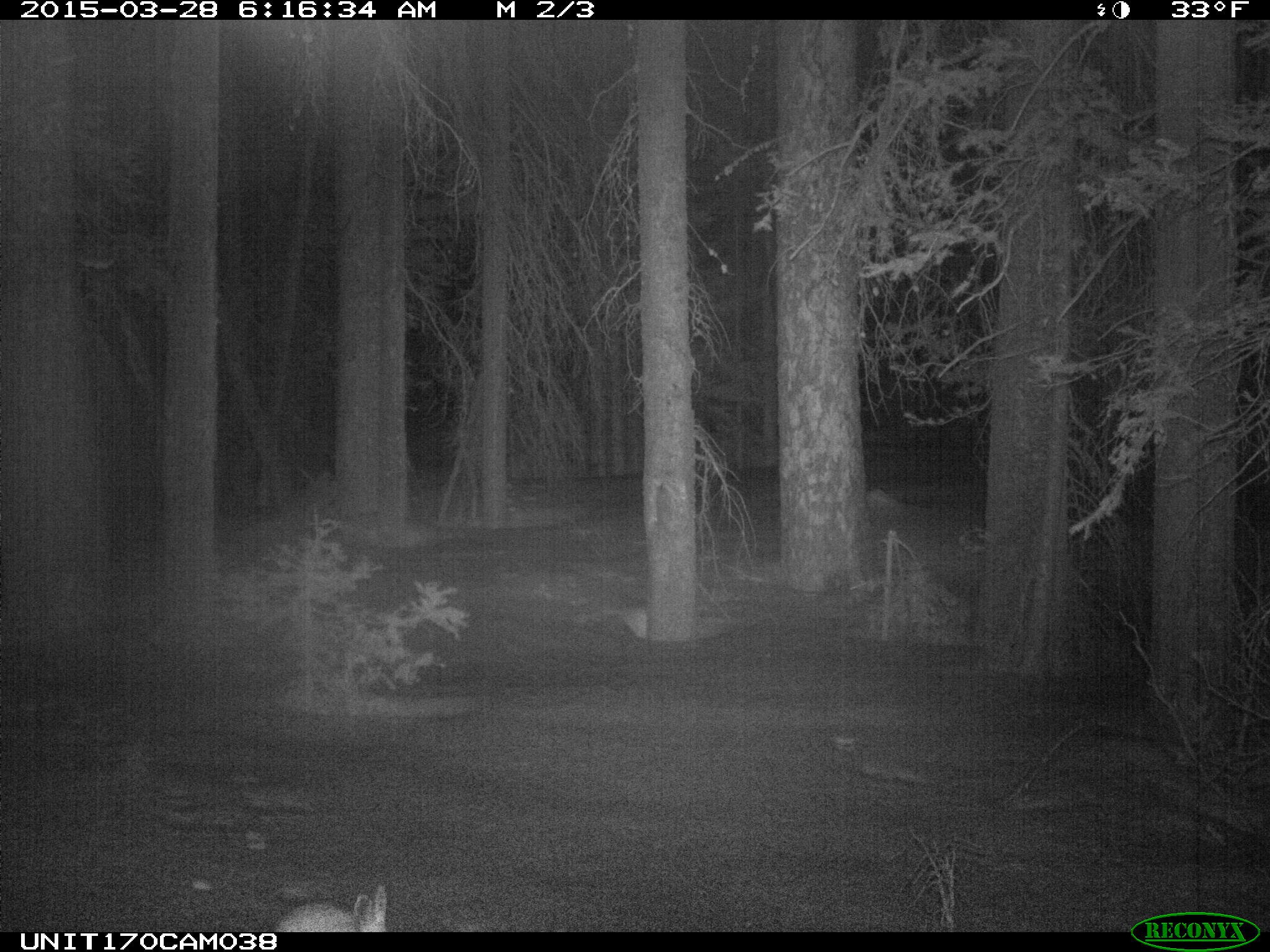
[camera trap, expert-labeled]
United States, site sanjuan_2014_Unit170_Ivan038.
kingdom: Animalia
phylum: Chordata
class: Mammalia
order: Lagomorpha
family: Leporidae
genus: Lepus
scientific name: Lepus americanus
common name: snowshoe hare